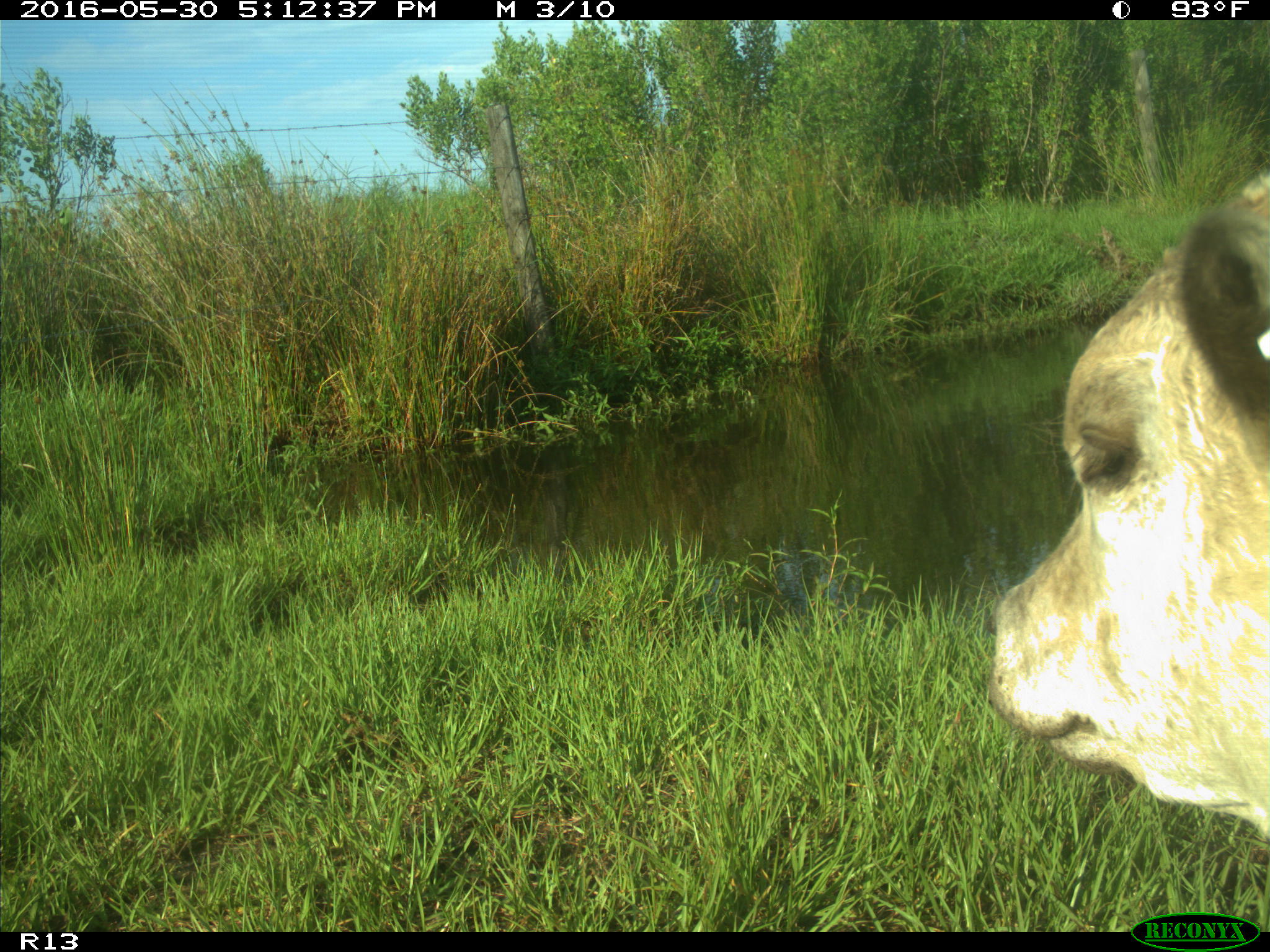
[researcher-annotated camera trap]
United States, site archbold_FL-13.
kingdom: Animalia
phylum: Chordata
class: Mammalia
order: Artiodactyla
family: Bovidae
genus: Bos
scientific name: Bos taurus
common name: domestic cow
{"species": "Bos taurus (domestic cow)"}